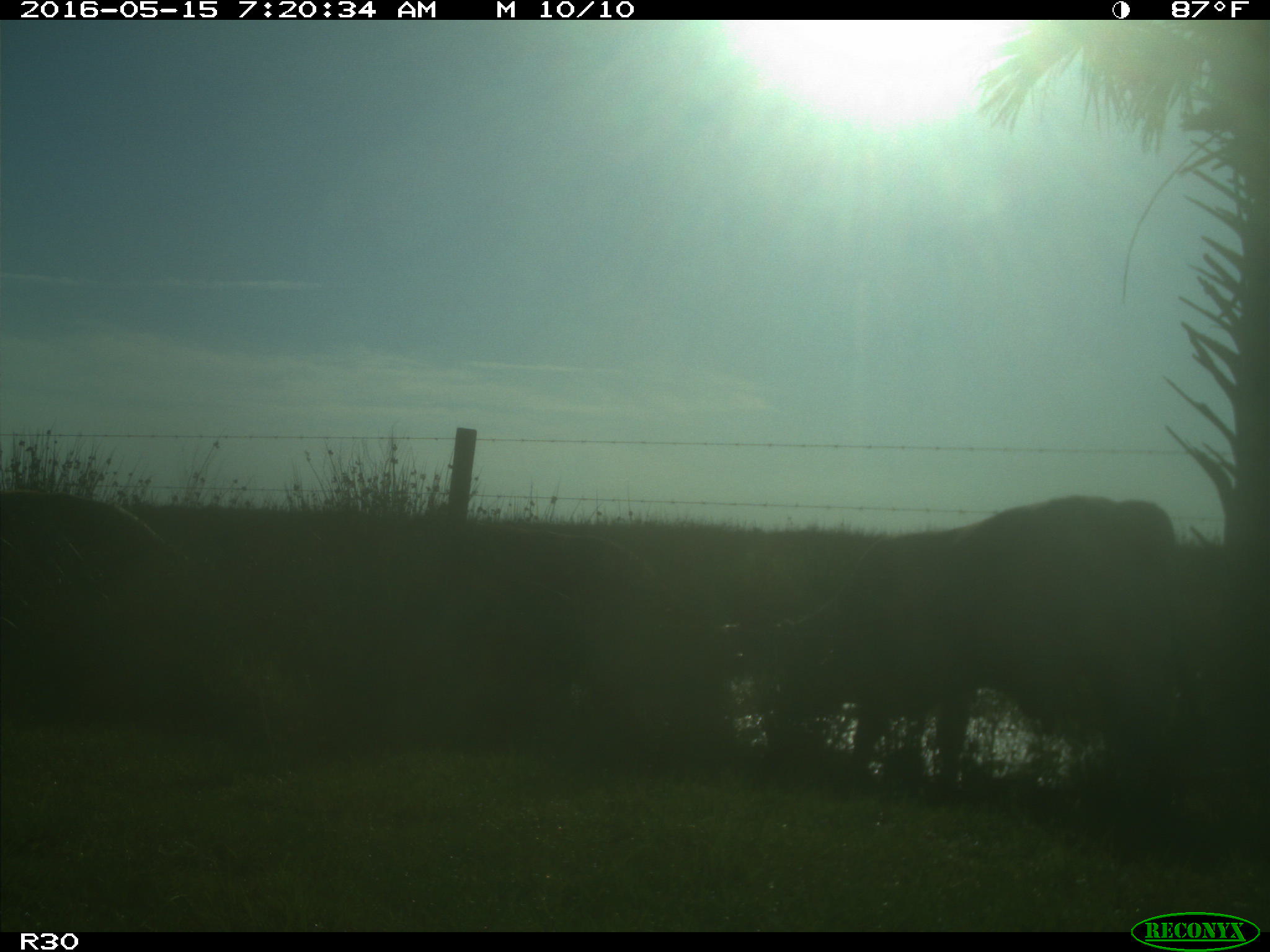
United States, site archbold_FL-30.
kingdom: Animalia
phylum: Chordata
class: Mammalia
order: Artiodactyla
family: Bovidae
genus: Bos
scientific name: Bos taurus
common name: domestic cow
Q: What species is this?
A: Bos taurus (domestic cow).